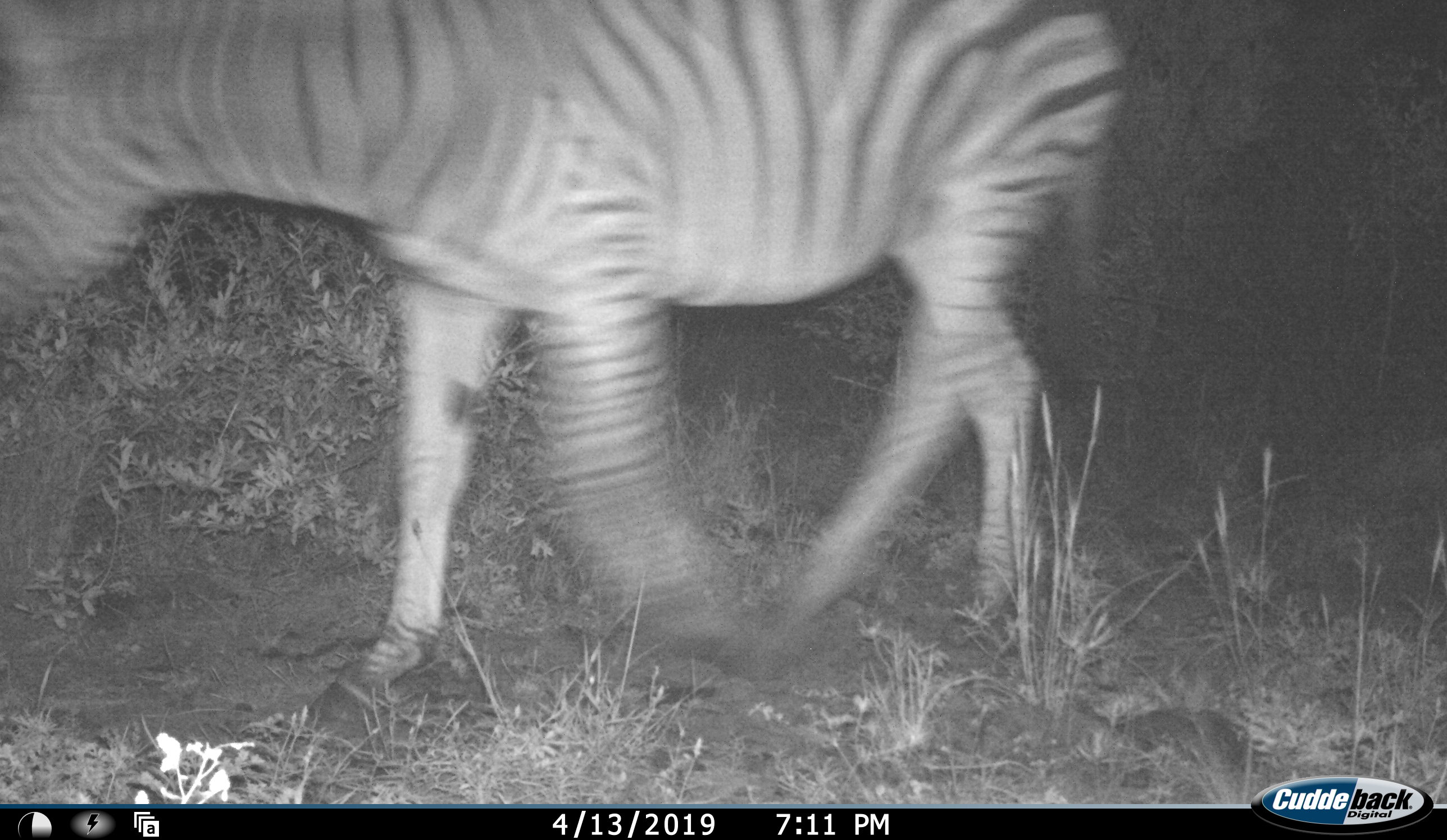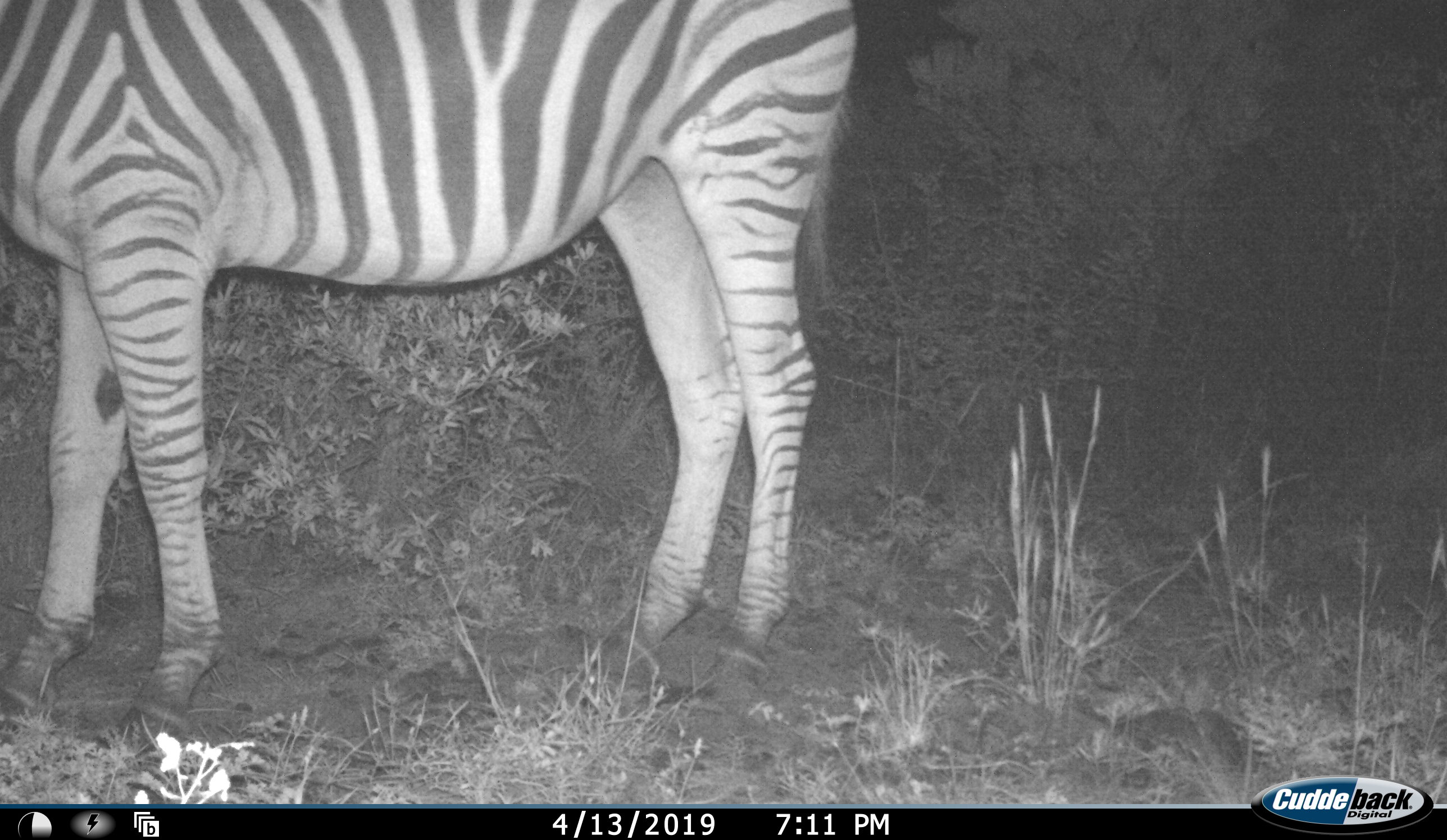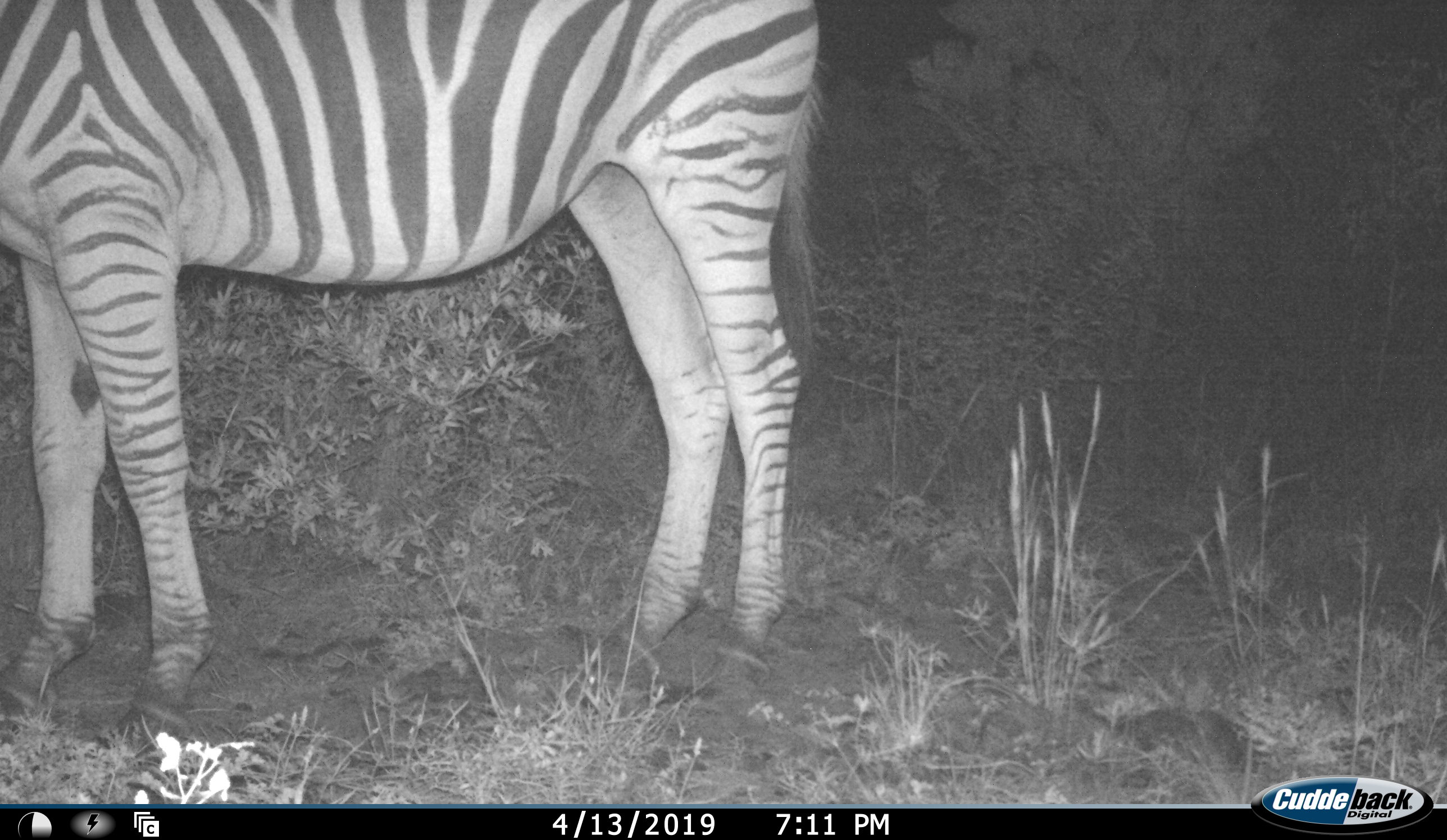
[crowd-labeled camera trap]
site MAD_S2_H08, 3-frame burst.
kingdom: Animalia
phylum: Chordata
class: Mammalia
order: Perissodactyla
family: Equidae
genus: Equus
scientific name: Equus quagga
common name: plains zebra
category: zebraplains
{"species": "zebraplains (plains zebra) (Equus quagga)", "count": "1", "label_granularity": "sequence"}